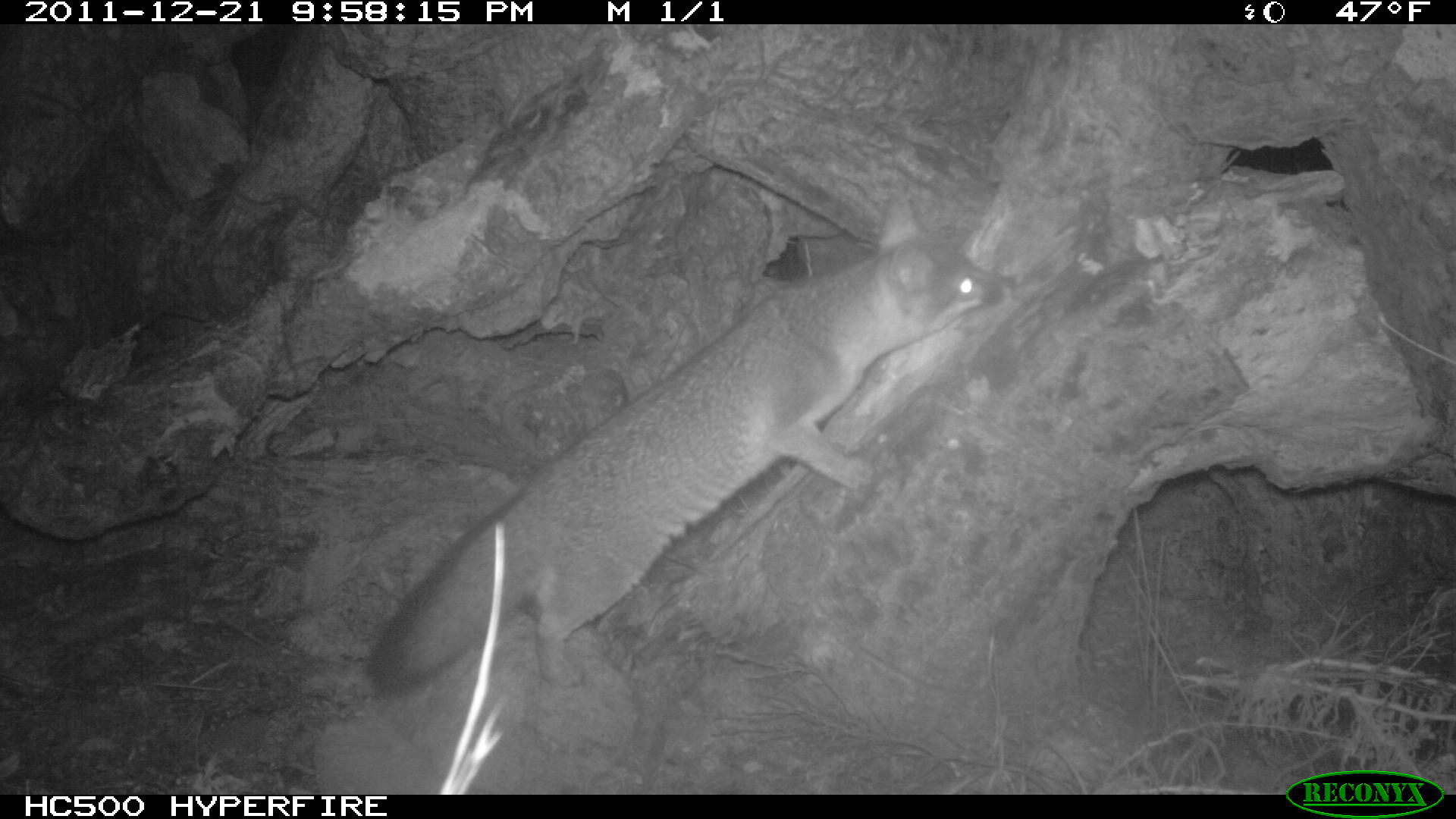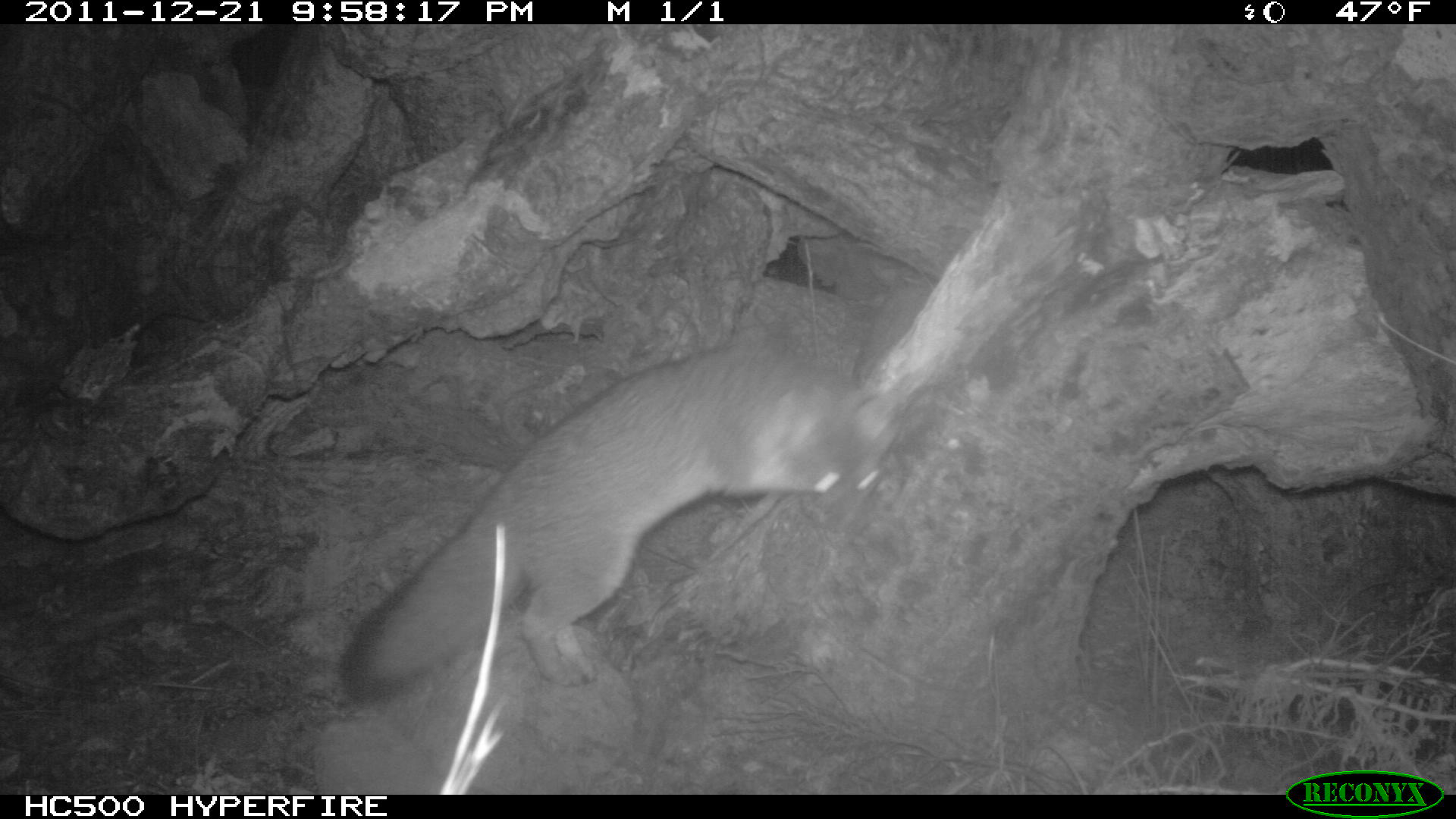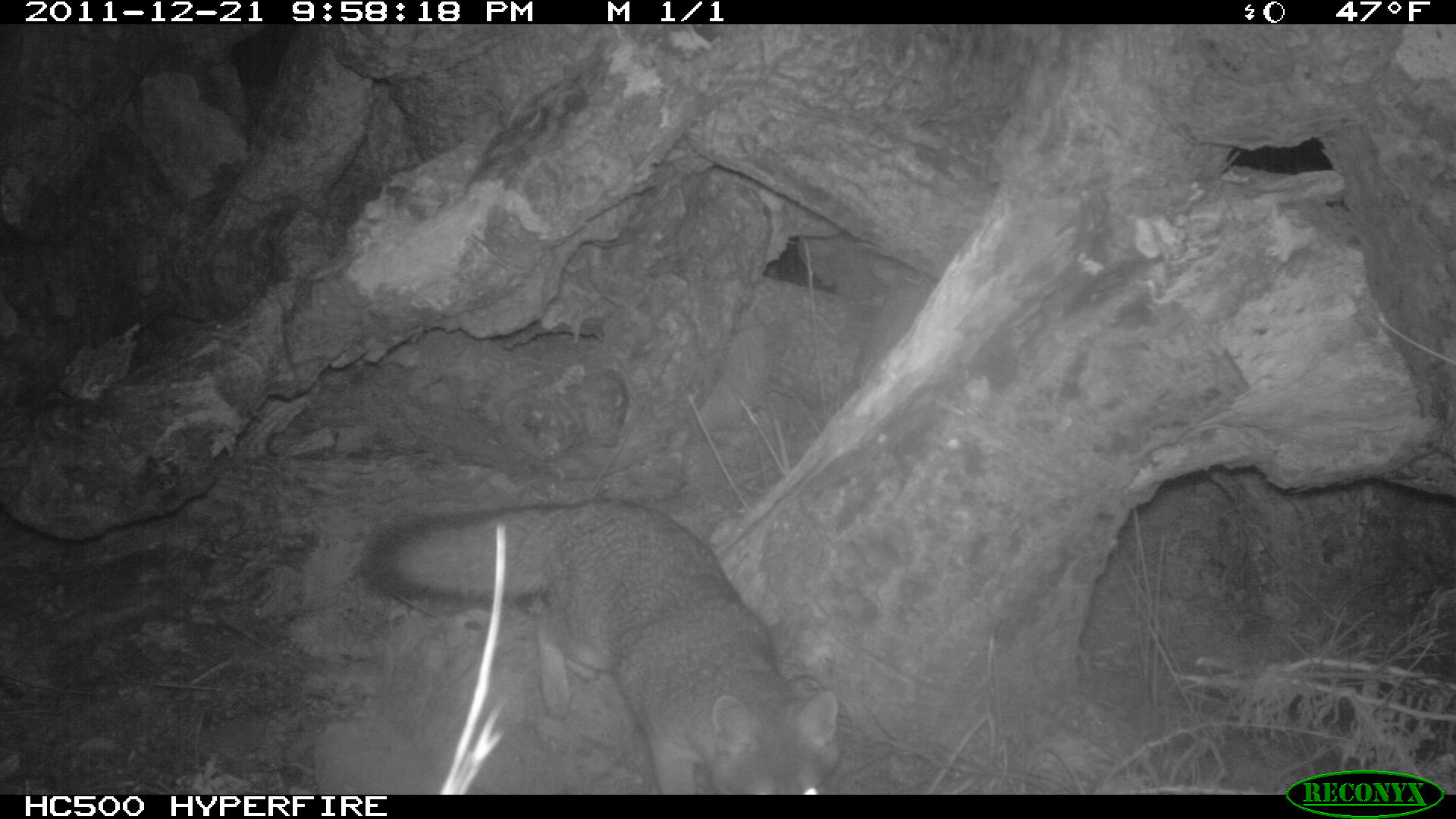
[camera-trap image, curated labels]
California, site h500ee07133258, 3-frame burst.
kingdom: Animalia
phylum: Chordata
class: Mammalia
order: Carnivora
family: Canidae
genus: Urocyon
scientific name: Urocyon littoralis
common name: island fox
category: fox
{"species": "fox (island fox) (Urocyon littoralis)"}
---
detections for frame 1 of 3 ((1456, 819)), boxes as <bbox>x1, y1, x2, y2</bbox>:
fox: <bbox>369, 190, 1015, 699</bbox>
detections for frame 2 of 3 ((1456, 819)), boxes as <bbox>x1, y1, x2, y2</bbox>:
fox: <bbox>337, 230, 910, 711</bbox>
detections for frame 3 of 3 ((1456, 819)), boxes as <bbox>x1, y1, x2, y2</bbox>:
fox: <bbox>361, 497, 839, 794</bbox>